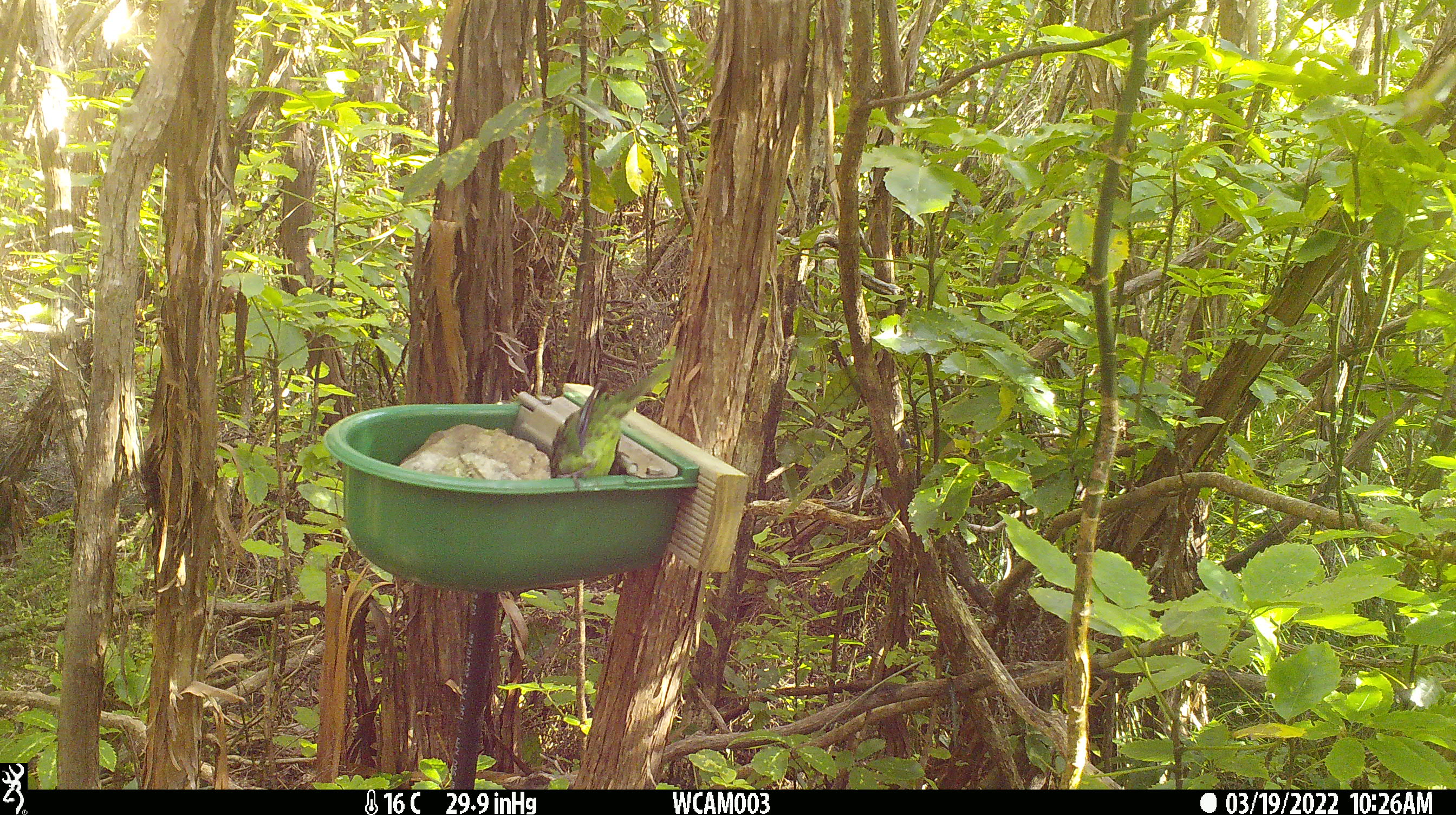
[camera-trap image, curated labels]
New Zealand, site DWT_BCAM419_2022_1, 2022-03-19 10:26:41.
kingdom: Animalia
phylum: Chordata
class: Aves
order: Psittaciformes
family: Psittaculidae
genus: Cyanoramphus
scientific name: Cyanoramphus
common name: parakeet